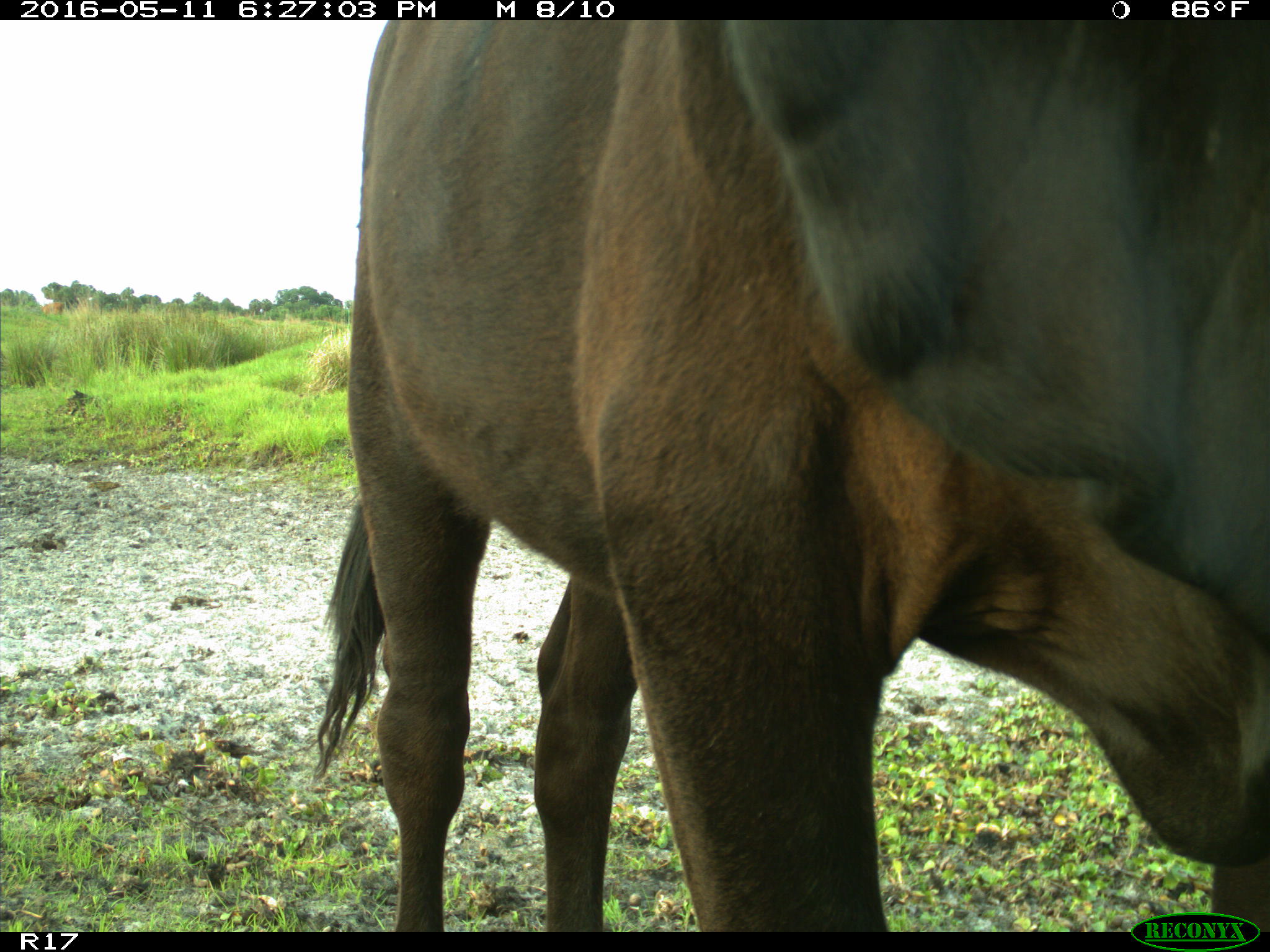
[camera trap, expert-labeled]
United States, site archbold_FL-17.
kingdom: Animalia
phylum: Chordata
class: Mammalia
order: Artiodactyla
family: Bovidae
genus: Bos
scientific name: Bos taurus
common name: domestic cow